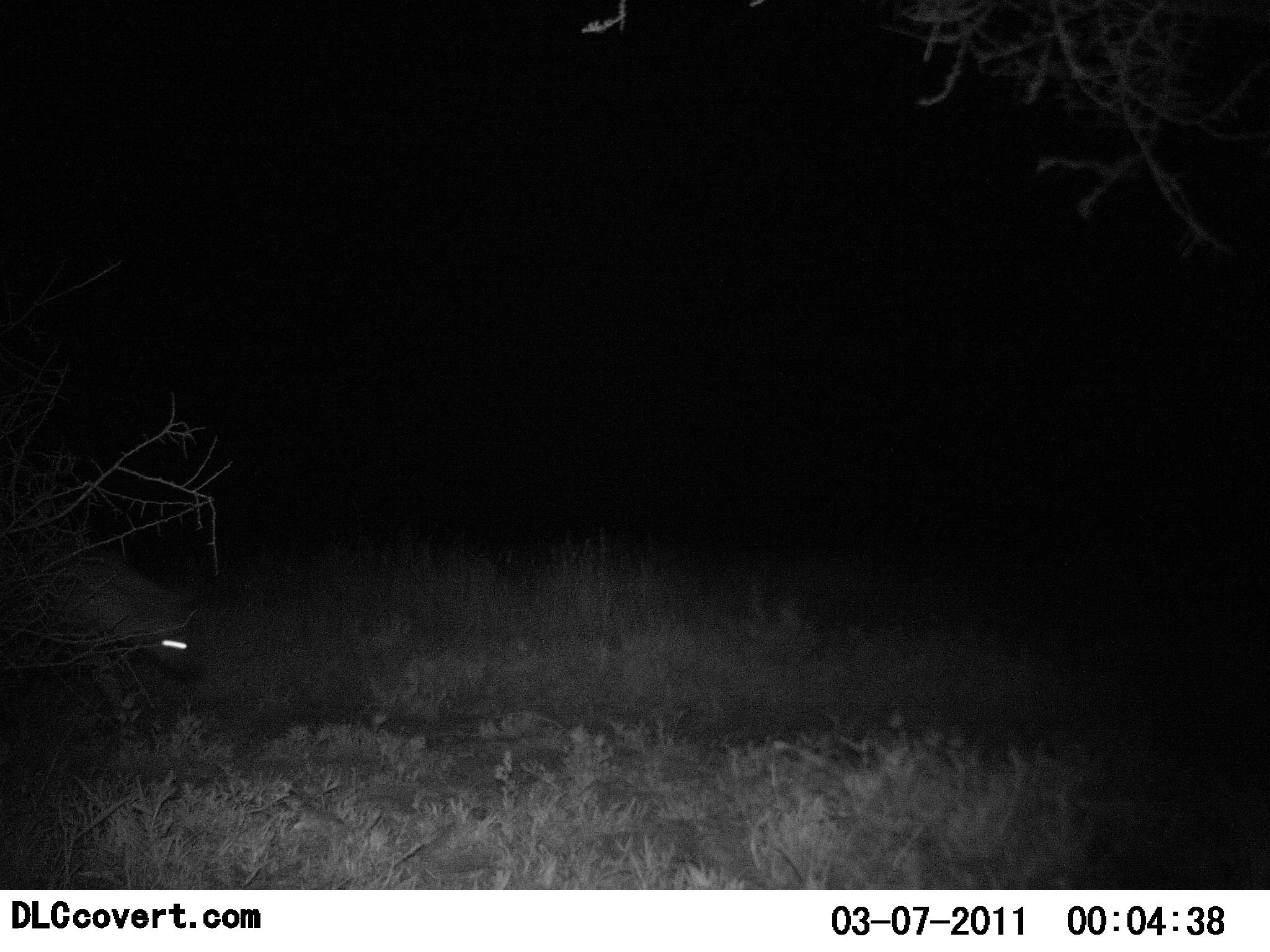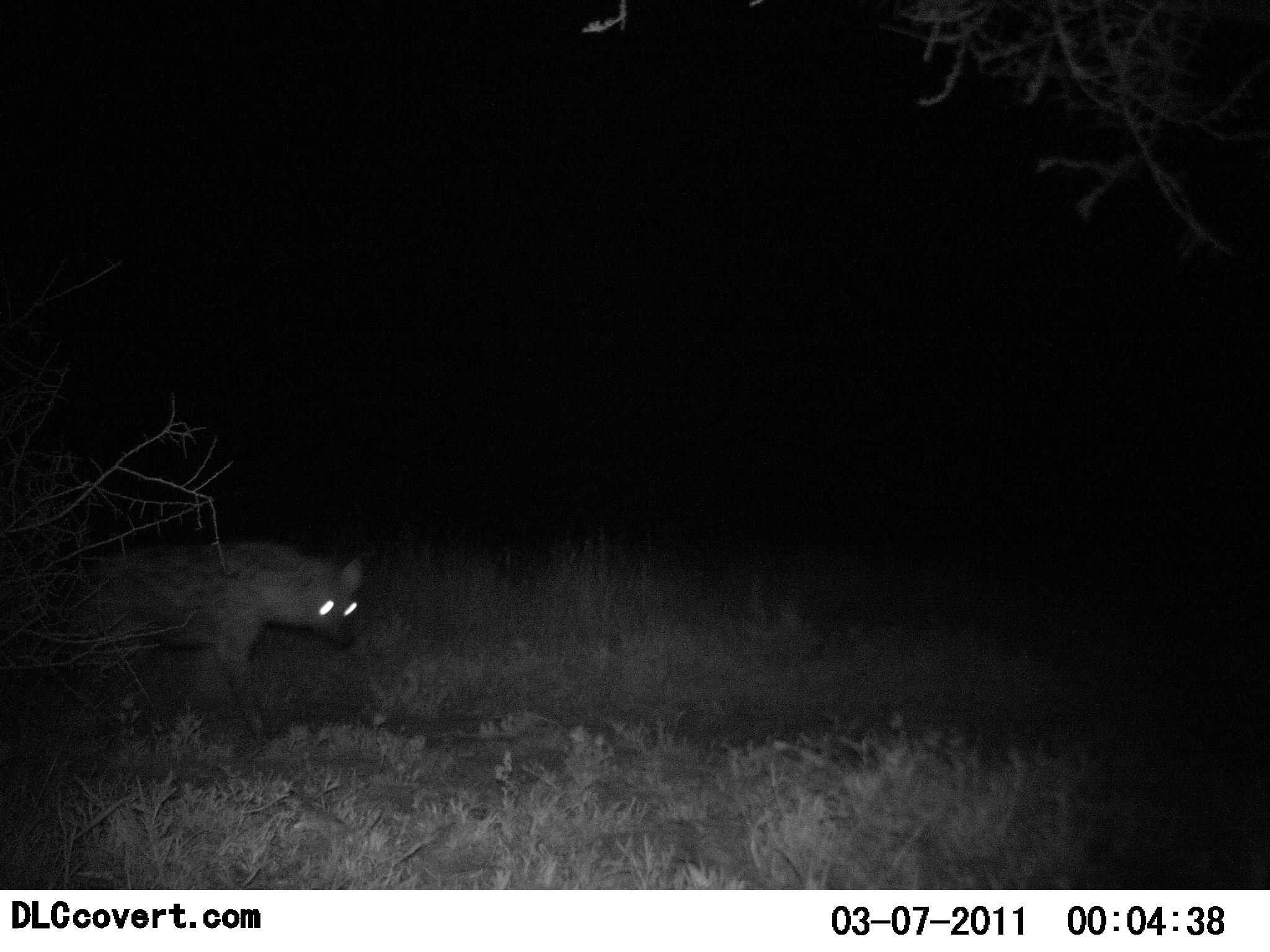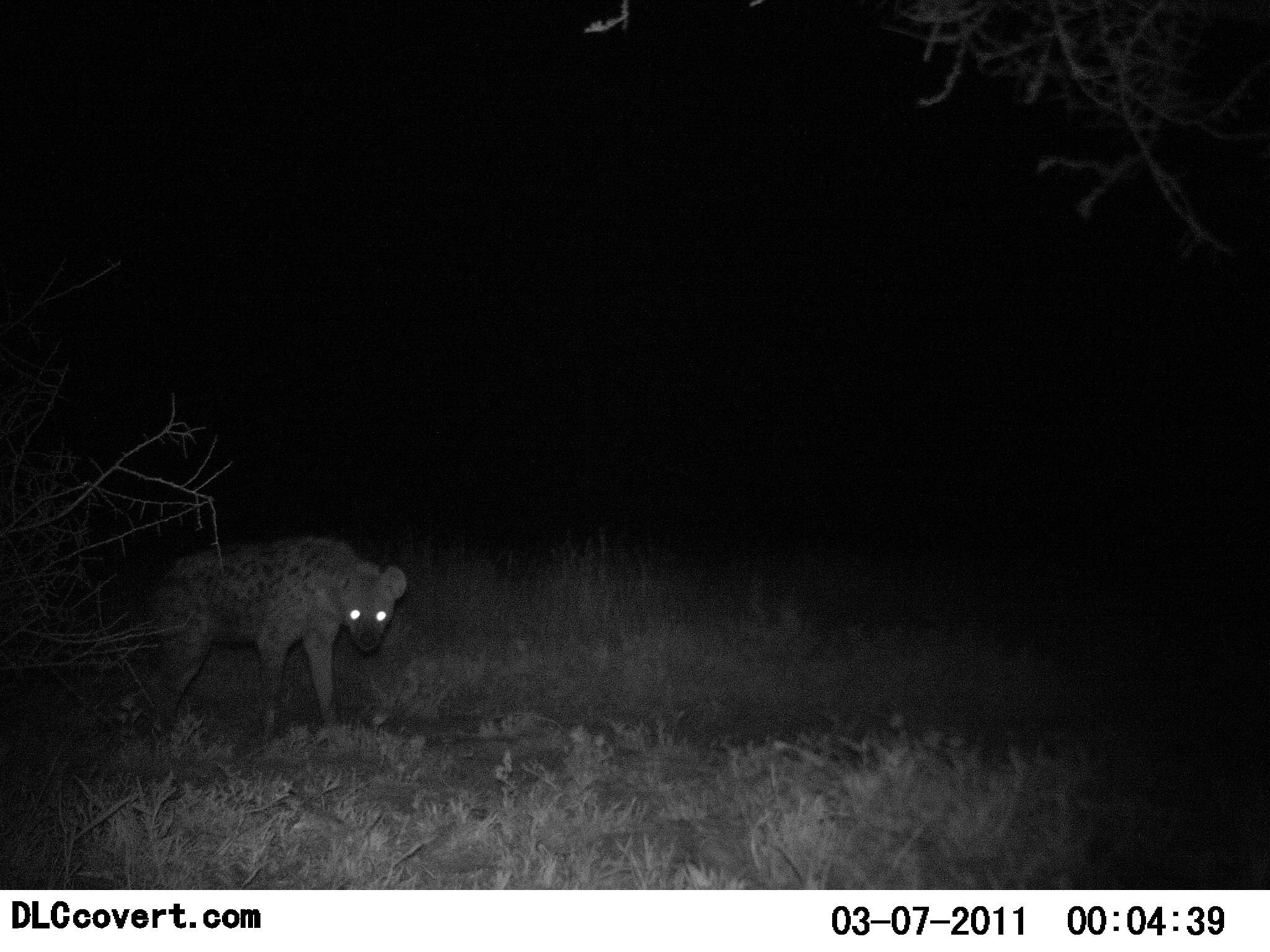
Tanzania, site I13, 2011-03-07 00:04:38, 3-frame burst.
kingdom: Animalia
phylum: Chordata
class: Mammalia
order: Carnivora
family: Hyaenidae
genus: Crocuta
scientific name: Crocuta crocuta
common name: spotted hyena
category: hyenaspotted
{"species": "hyenaspotted (spotted hyena) (Crocuta crocuta)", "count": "1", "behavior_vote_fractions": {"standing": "0%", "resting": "0%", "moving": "100%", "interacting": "0%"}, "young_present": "0%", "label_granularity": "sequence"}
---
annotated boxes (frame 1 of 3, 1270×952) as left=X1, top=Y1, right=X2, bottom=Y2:
animal: left=0, top=532, right=206, bottom=749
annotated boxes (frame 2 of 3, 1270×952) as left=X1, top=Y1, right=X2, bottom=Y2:
animal: left=29, top=538, right=367, bottom=751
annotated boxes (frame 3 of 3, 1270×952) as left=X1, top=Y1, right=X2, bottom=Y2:
animal: left=122, top=534, right=410, bottom=753